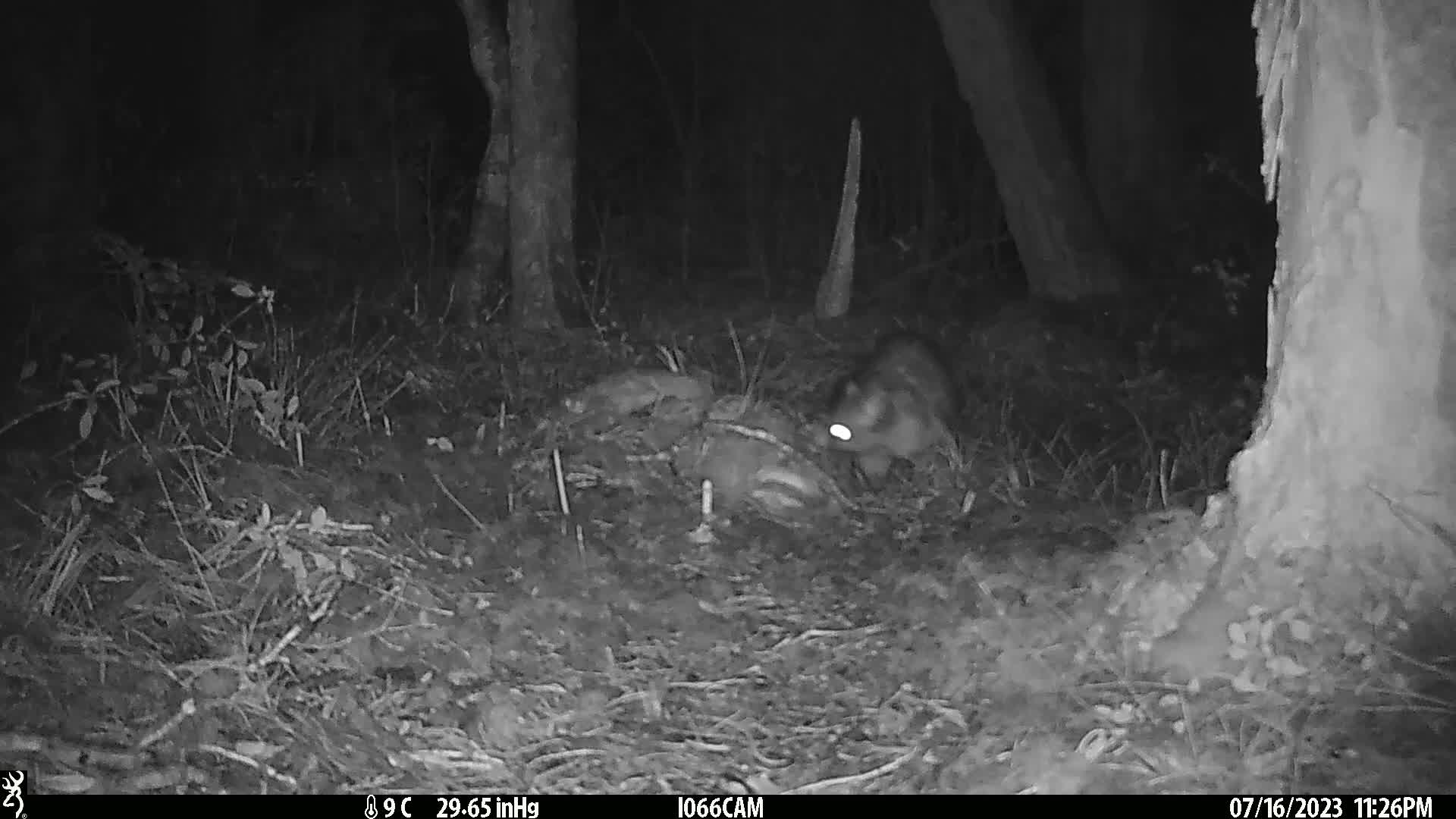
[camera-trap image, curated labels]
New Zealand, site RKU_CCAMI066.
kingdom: Animalia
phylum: Chordata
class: Mammalia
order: Diprotodontia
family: Phalangeridae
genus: Trichosurus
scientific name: Trichosurus vulpecula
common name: common brushtail possum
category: possum